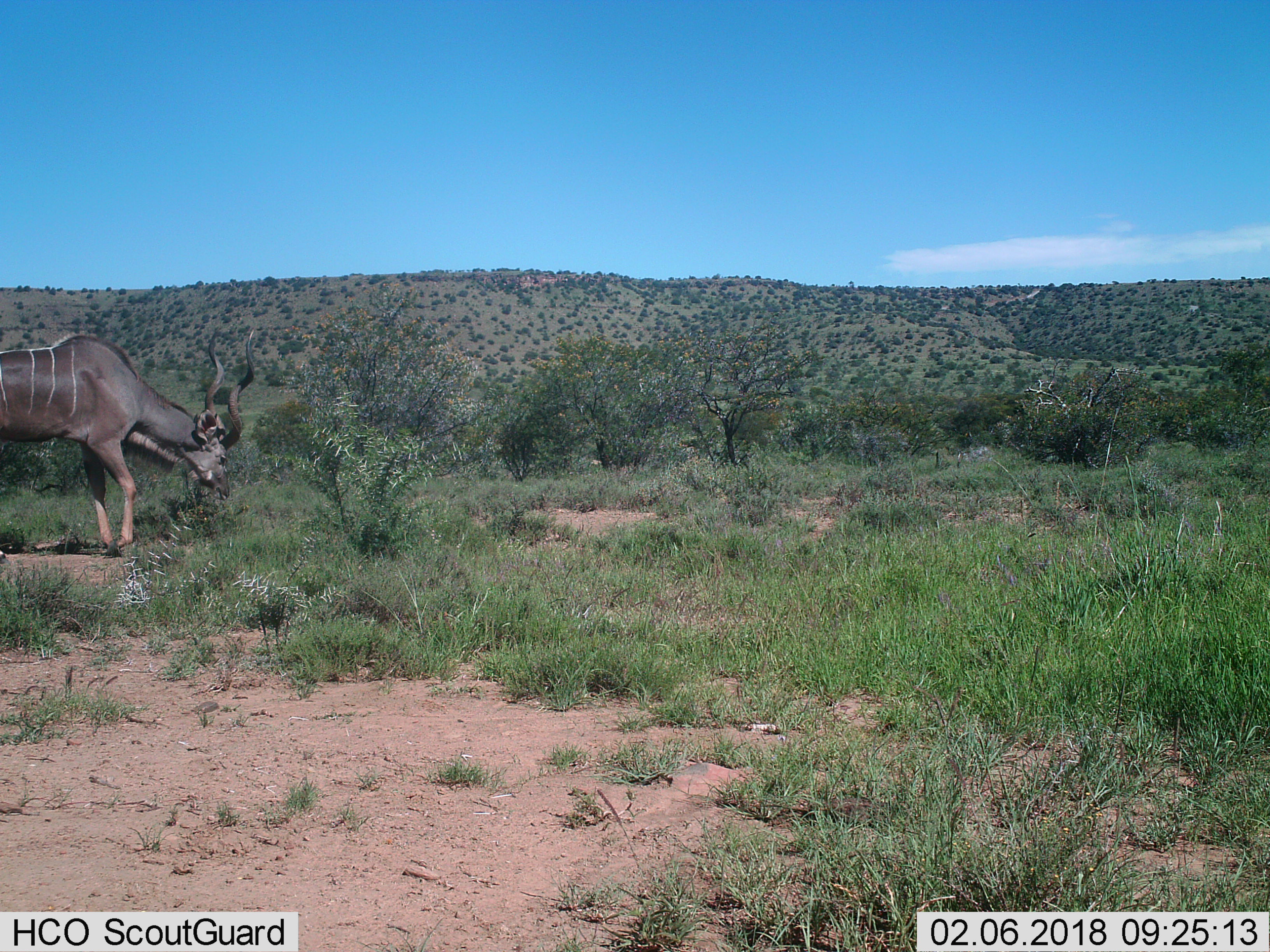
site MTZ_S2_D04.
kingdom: Animalia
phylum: Chordata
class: Mammalia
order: Artiodactyla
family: Bovidae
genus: Tragelaphus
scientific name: Tragelaphus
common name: kudu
Kudu (Tragelaphus), count 1. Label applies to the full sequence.